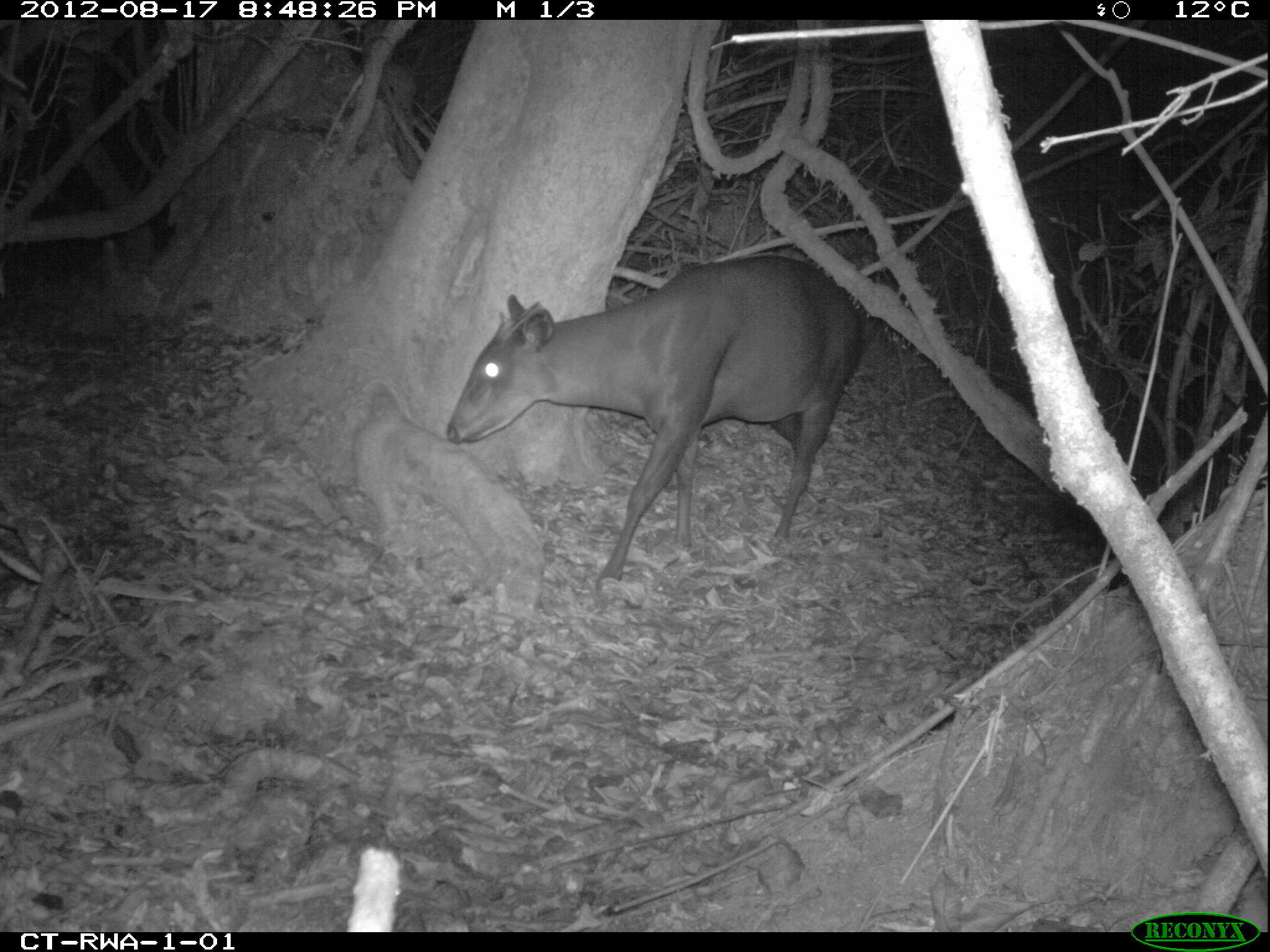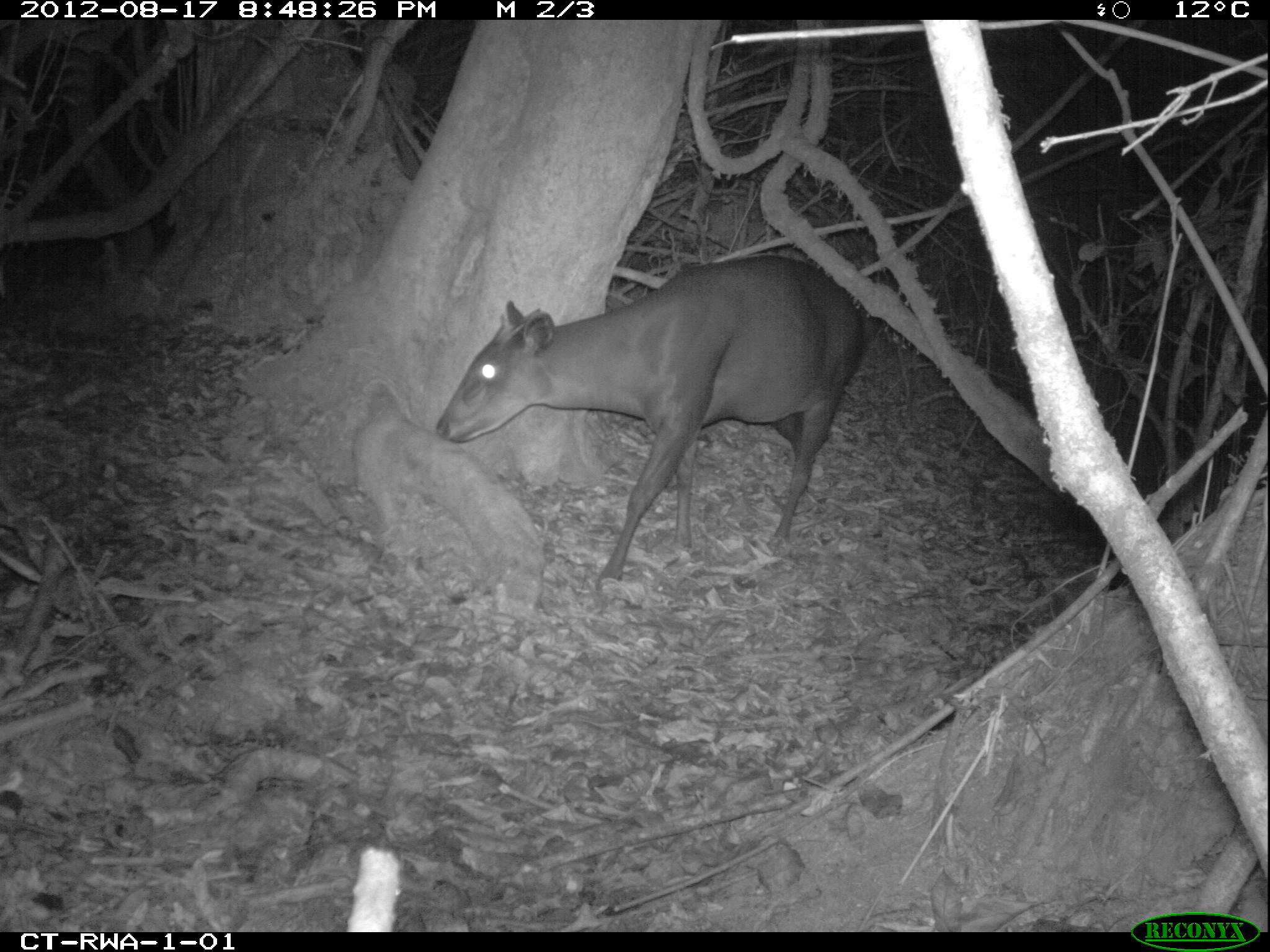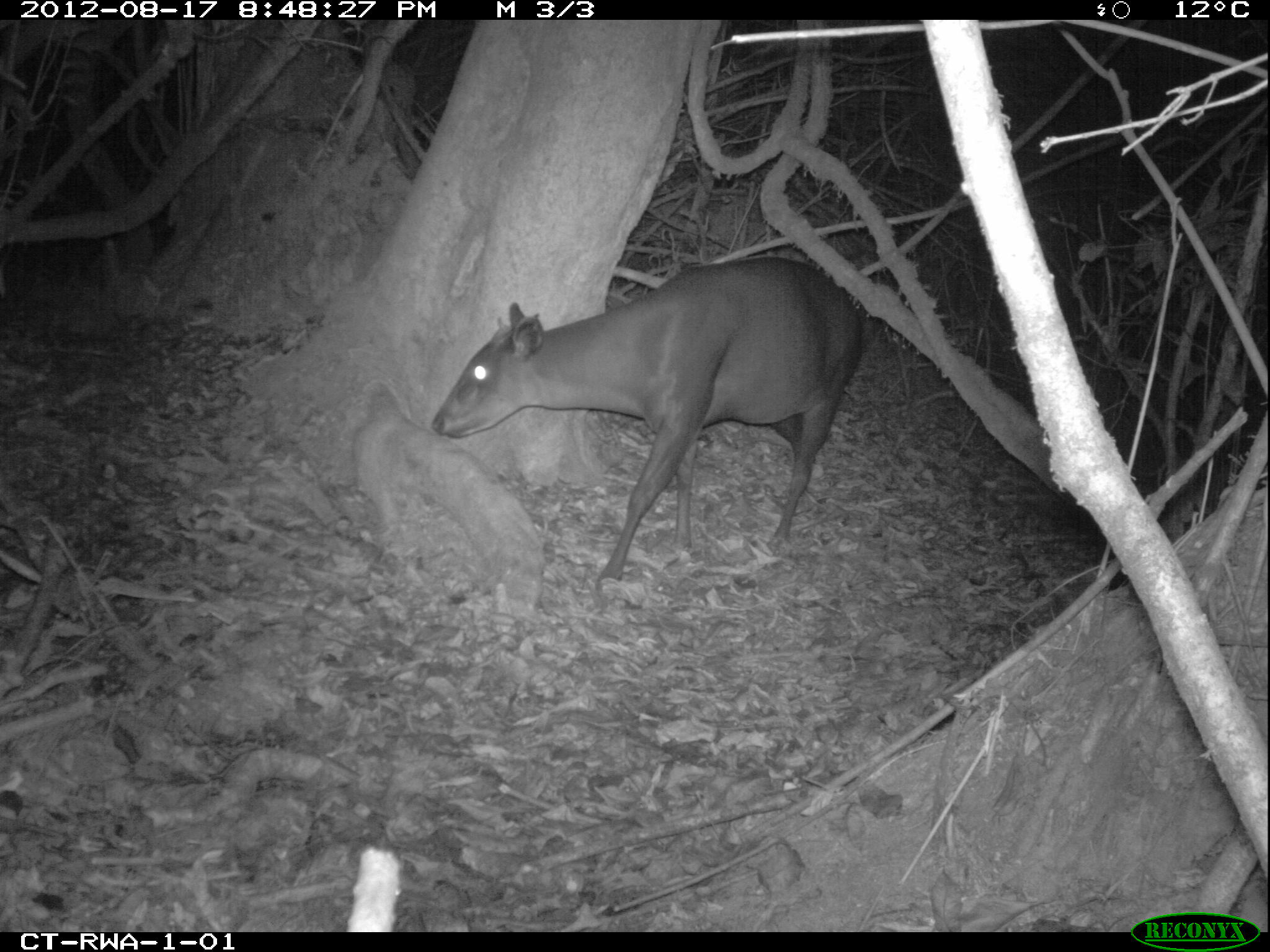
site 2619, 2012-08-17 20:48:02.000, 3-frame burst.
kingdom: Animalia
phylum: Chordata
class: Mammalia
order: Artiodactyla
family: Bovidae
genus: Cephalophus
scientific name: Cephalophus silvicultor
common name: light-backed duiker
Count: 1.